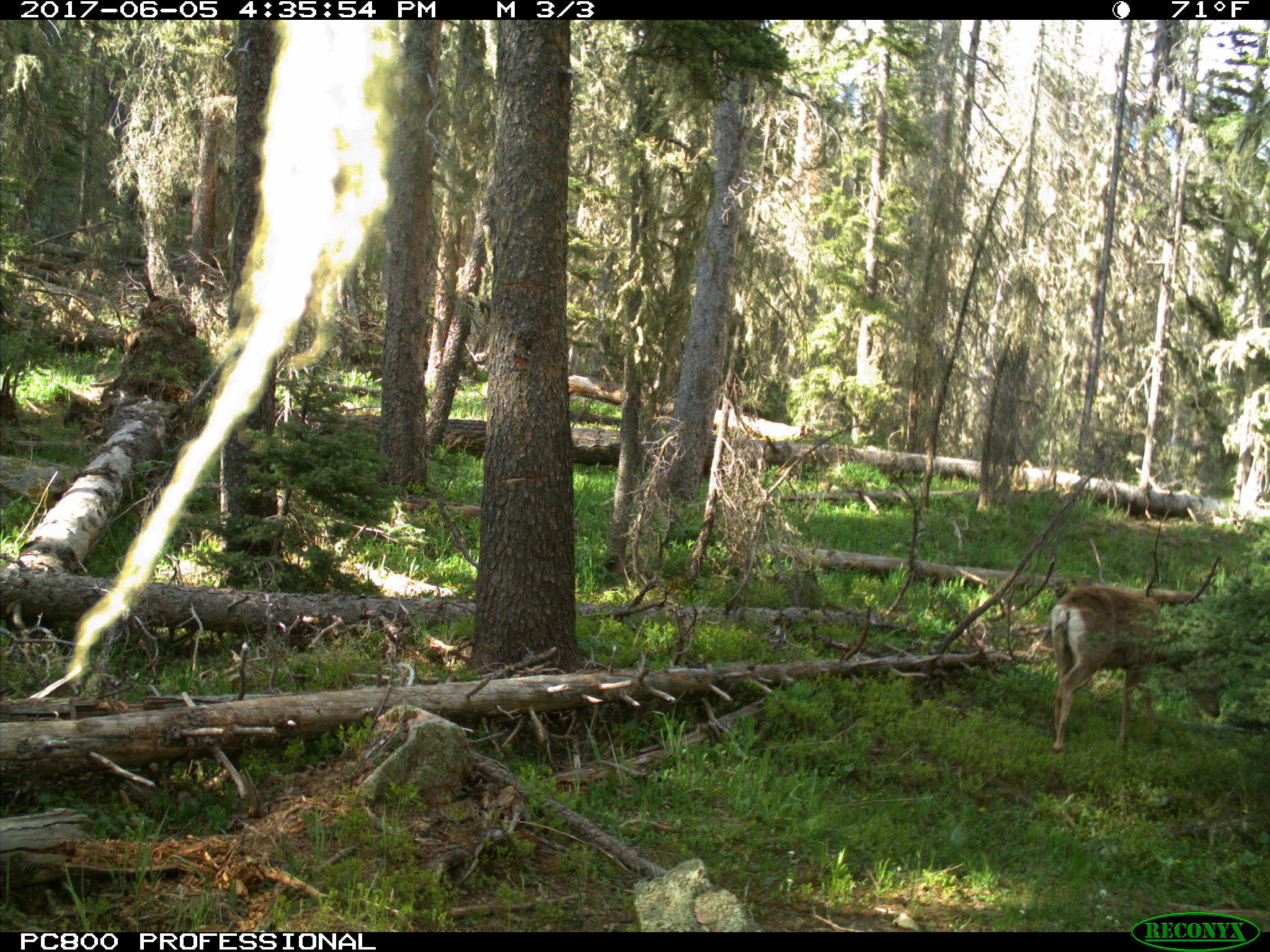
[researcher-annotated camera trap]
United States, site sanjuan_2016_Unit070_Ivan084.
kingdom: Animalia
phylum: Chordata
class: Mammalia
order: Artiodactyla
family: Cervidae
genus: Odocoileus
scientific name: Odocoileus hemionus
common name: mule deer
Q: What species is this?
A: Odocoileus hemionus (mule deer).